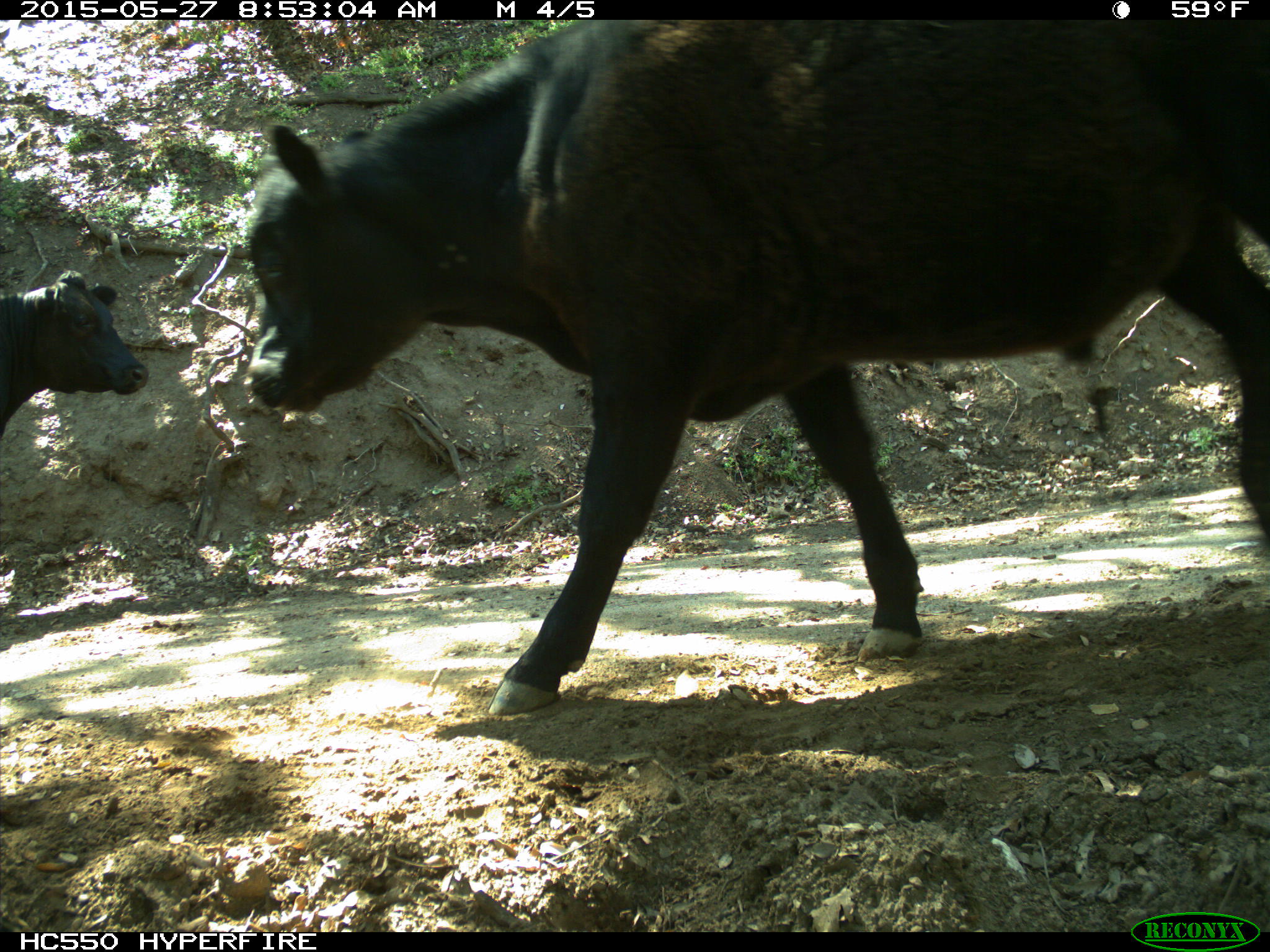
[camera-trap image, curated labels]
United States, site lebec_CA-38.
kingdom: Animalia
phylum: Chordata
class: Mammalia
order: Artiodactyla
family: Bovidae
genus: Bos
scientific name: Bos taurus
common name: domestic cow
Bos taurus (domestic cow).